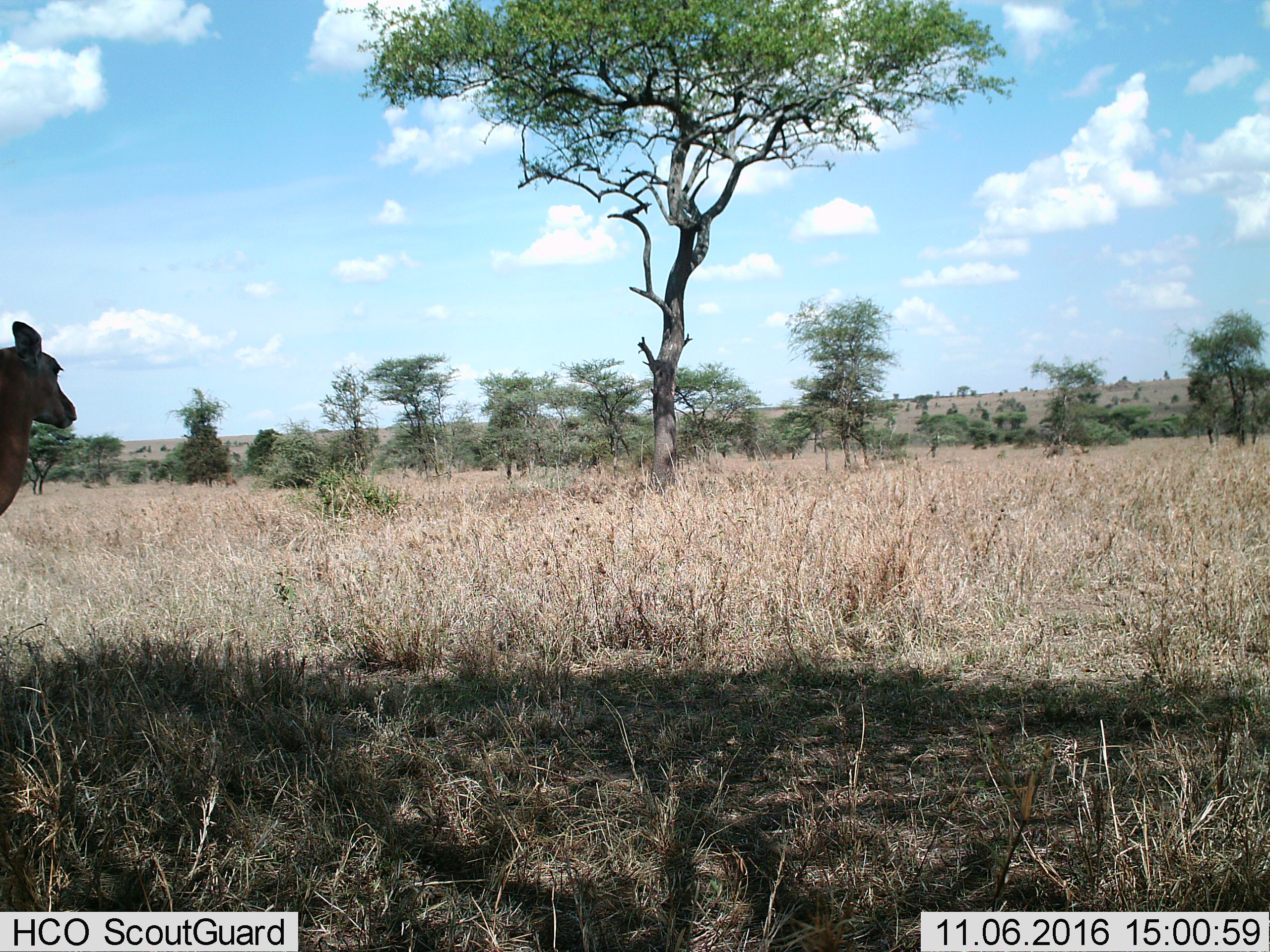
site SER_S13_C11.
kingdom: Animalia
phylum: Chordata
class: Mammalia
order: Artiodactyla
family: Bovidae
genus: Eudorcas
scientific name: Eudorcas thomsonii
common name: thomson's gazelle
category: gazellethomsons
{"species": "gazellethomsons (thomson's gazelle) (Eudorcas thomsonii)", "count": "1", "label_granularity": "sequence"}